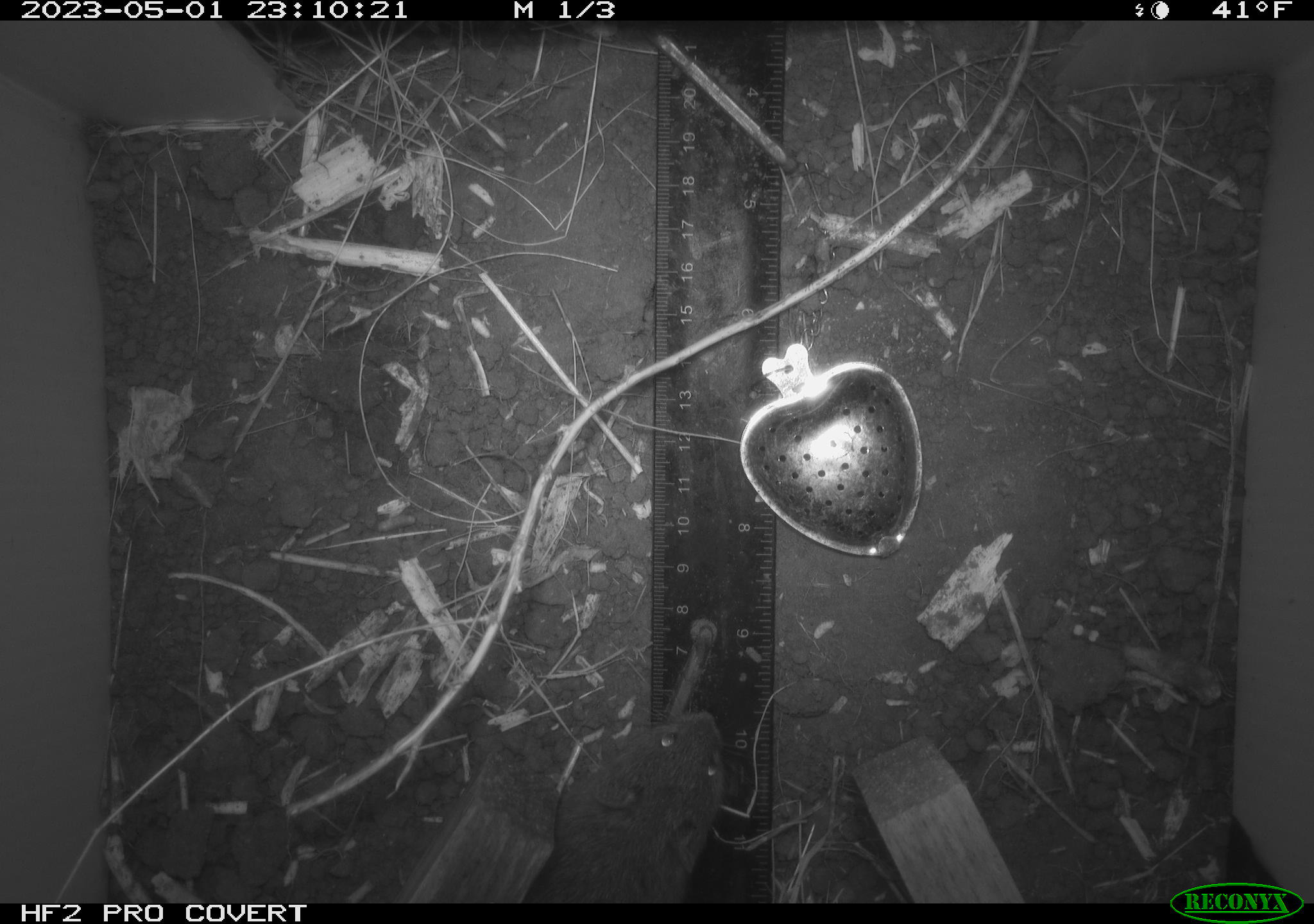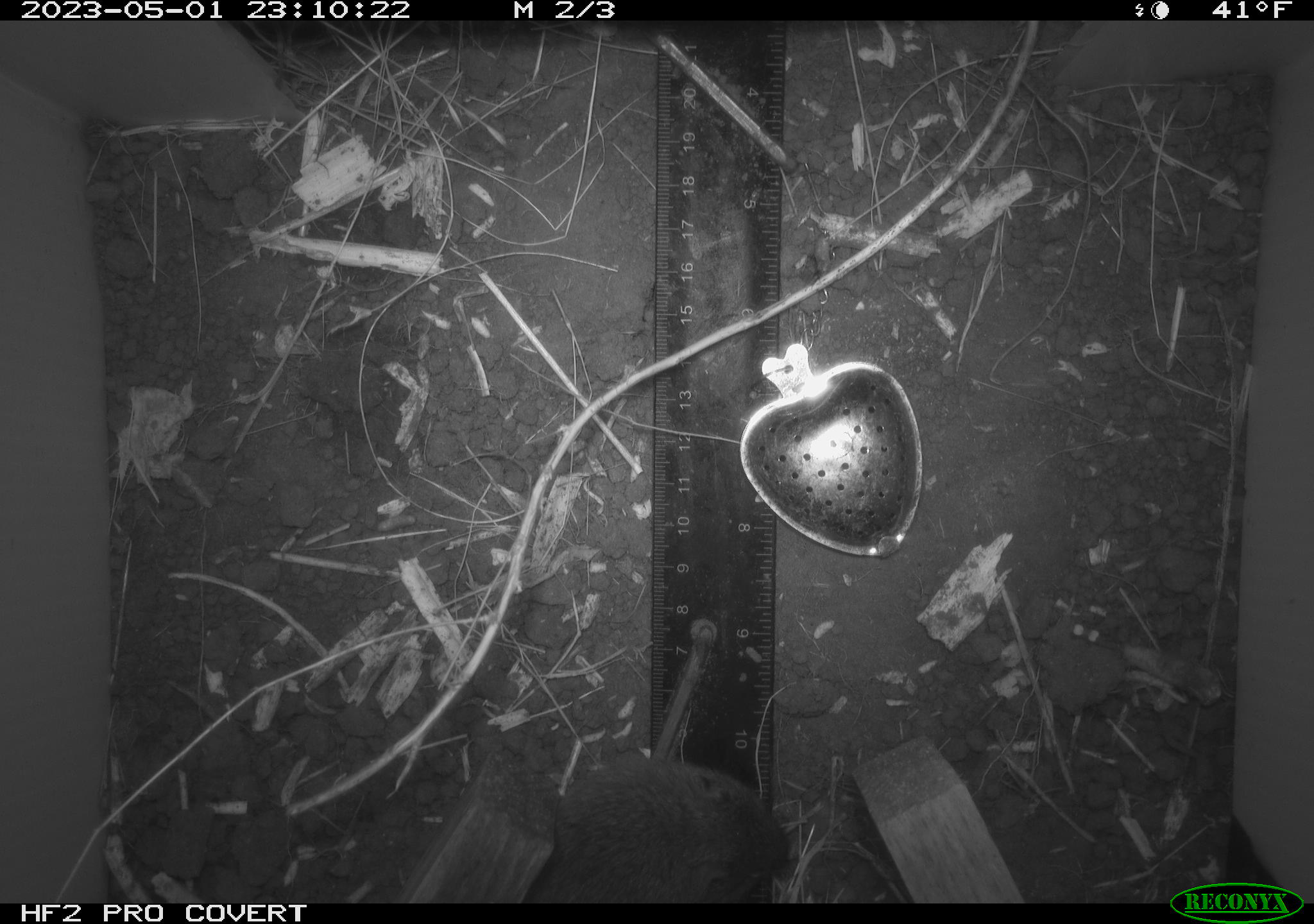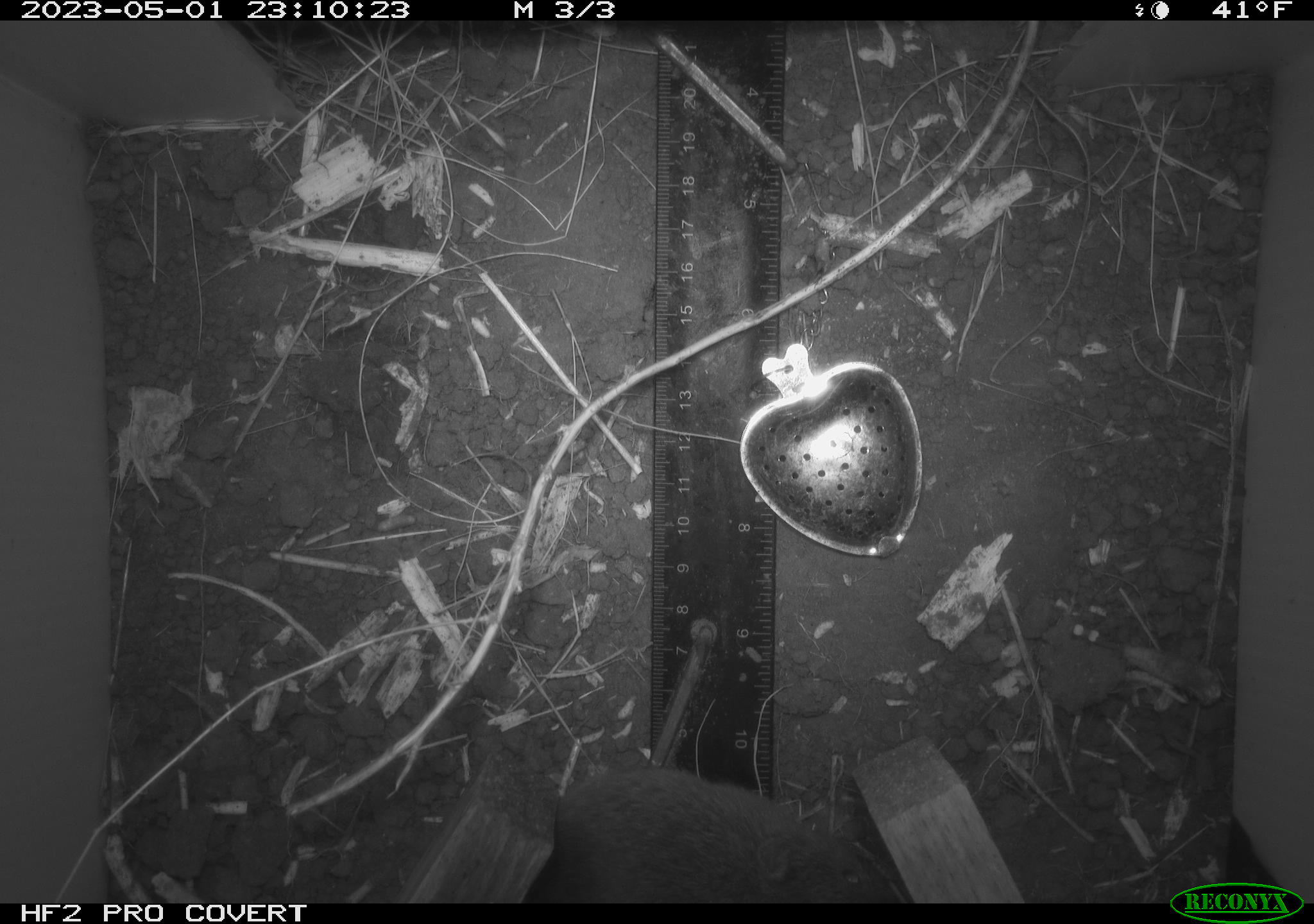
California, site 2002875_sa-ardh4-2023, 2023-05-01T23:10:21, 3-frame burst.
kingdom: Animalia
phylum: Chordata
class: Mammalia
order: Rodentia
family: Cricetidae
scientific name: Arvicolinae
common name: voles, lemmings, and muskrats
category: arvicolinae subfamily